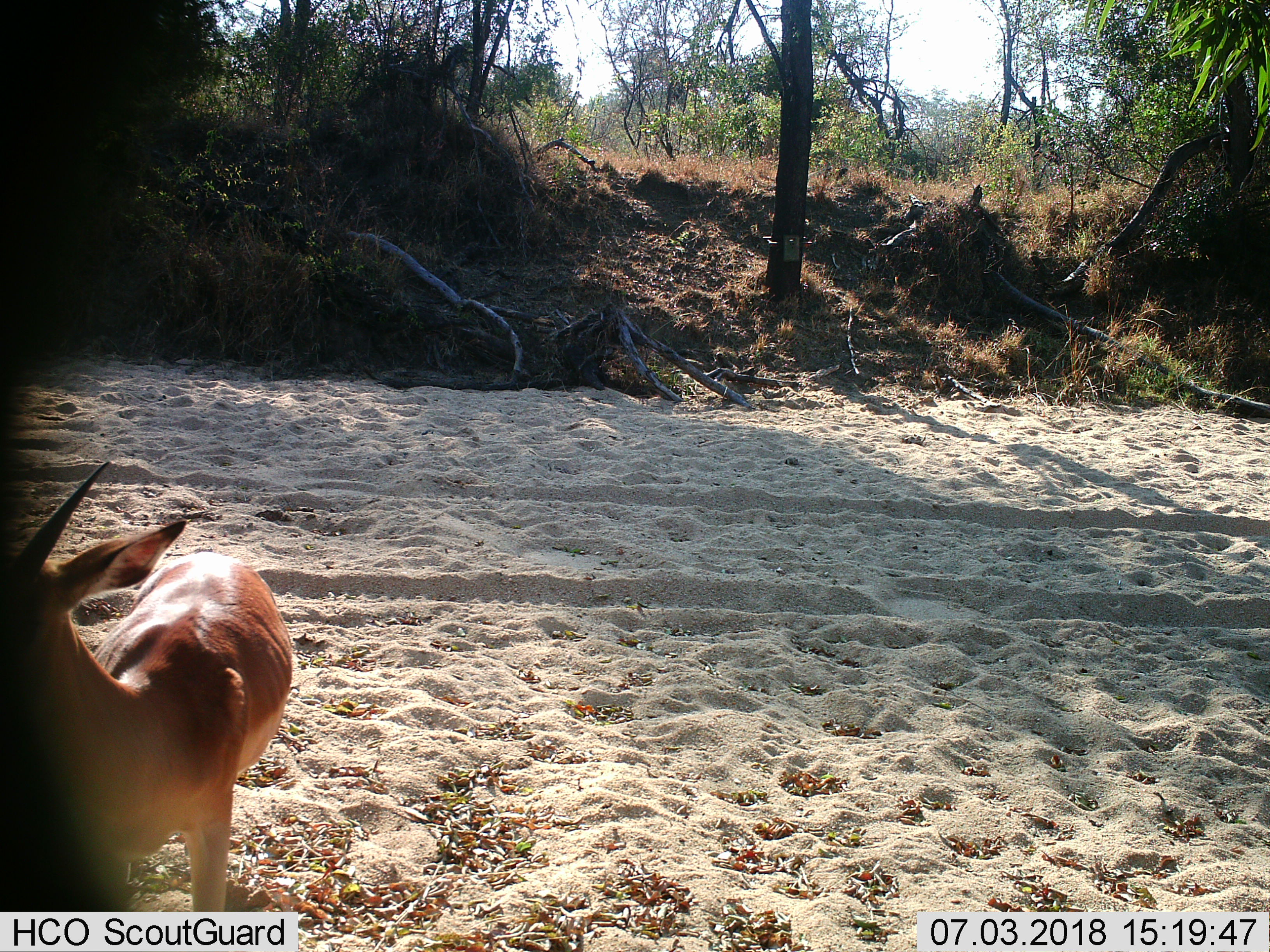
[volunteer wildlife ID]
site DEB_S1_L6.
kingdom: Animalia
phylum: Chordata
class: Mammalia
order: Artiodactyla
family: Bovidae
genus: Aepyceros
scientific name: Aepyceros melampus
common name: impala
Impala (Aepyceros melampus), count 1. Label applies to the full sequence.